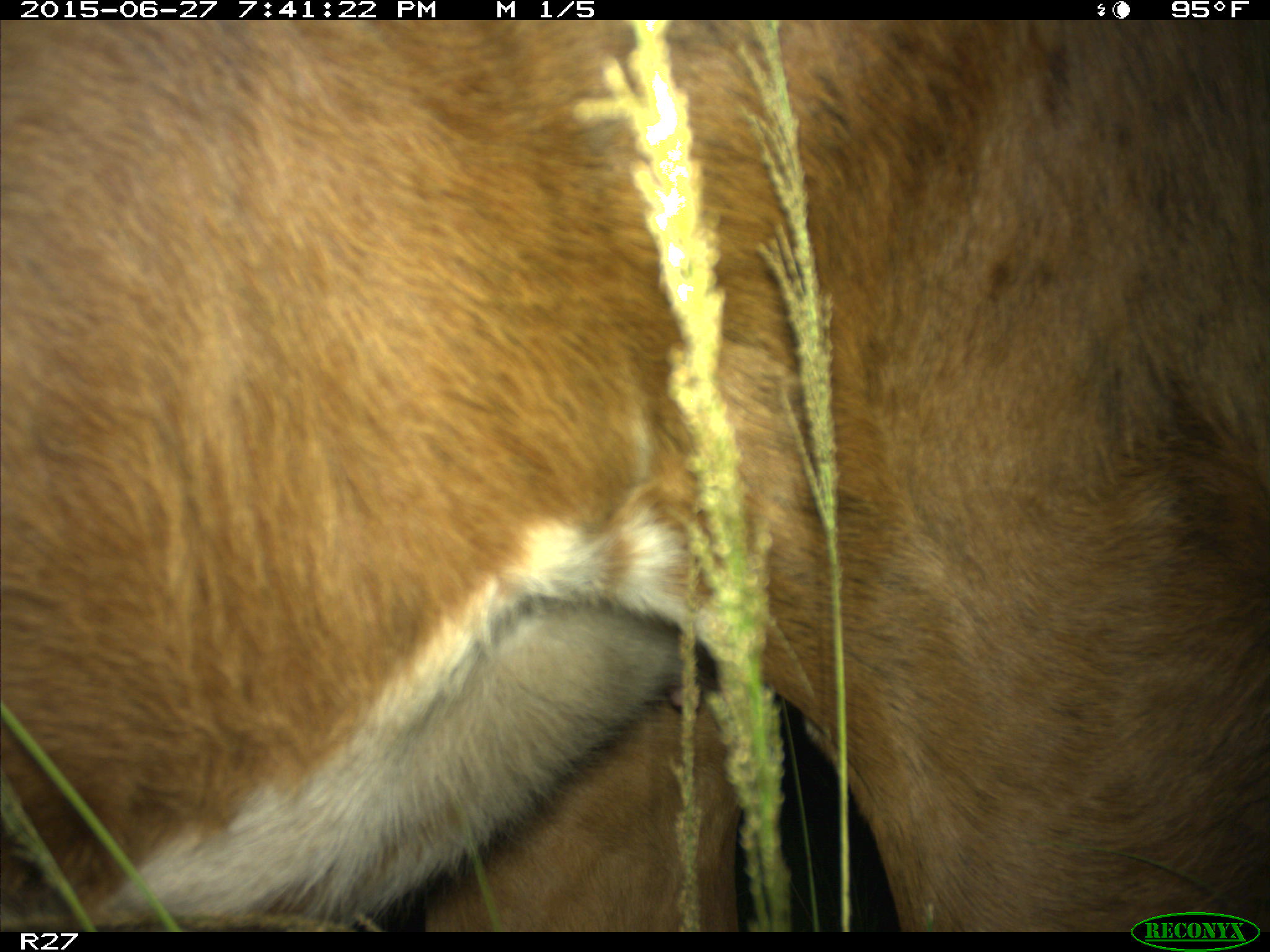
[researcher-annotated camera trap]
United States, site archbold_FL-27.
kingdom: Animalia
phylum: Chordata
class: Mammalia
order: Artiodactyla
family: Bovidae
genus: Bos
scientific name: Bos taurus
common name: domestic cow